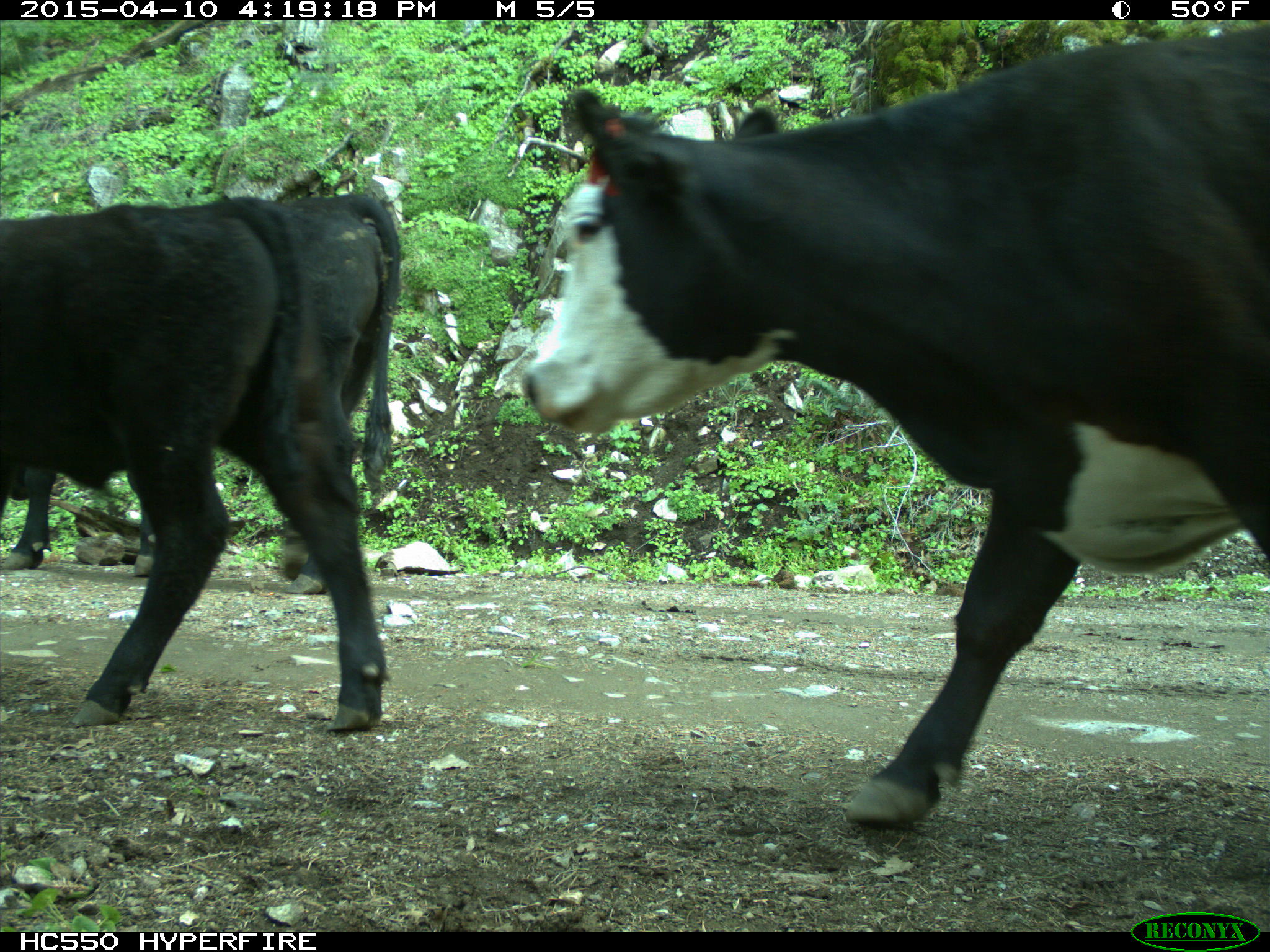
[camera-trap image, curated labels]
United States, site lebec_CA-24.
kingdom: Animalia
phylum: Chordata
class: Mammalia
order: Artiodactyla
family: Bovidae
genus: Bos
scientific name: Bos taurus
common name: domestic cow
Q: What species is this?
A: Bos taurus (domestic cow).